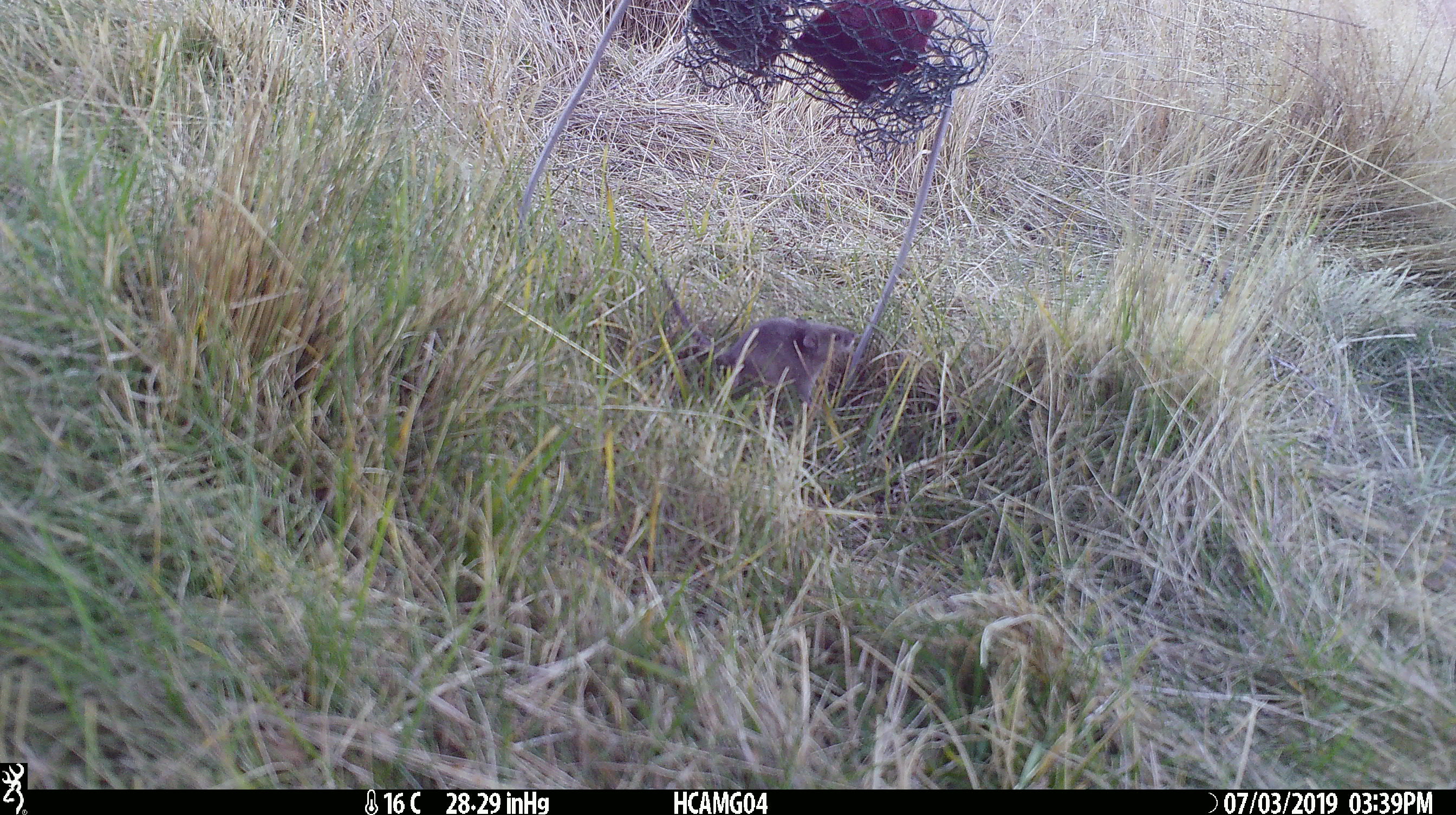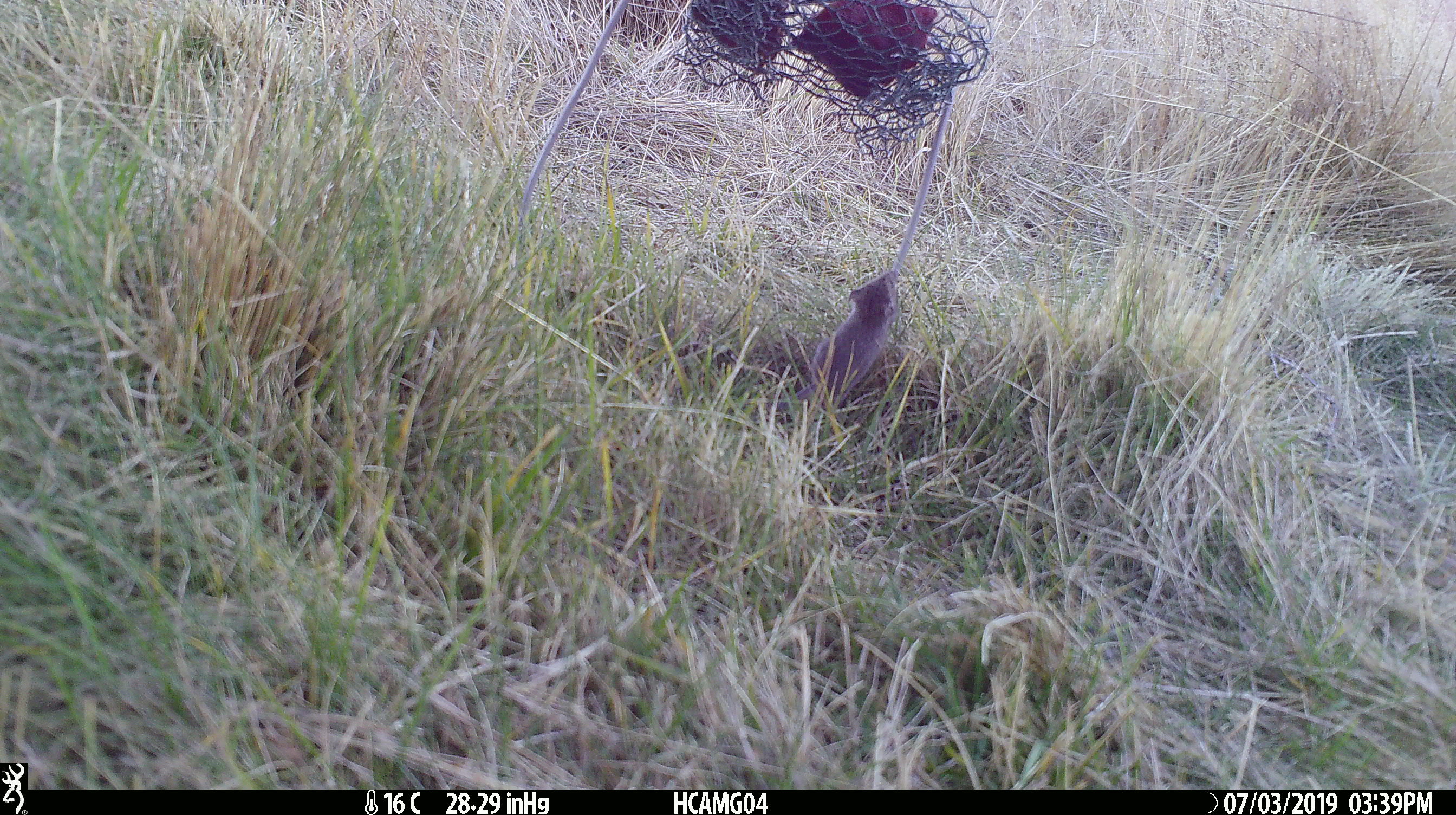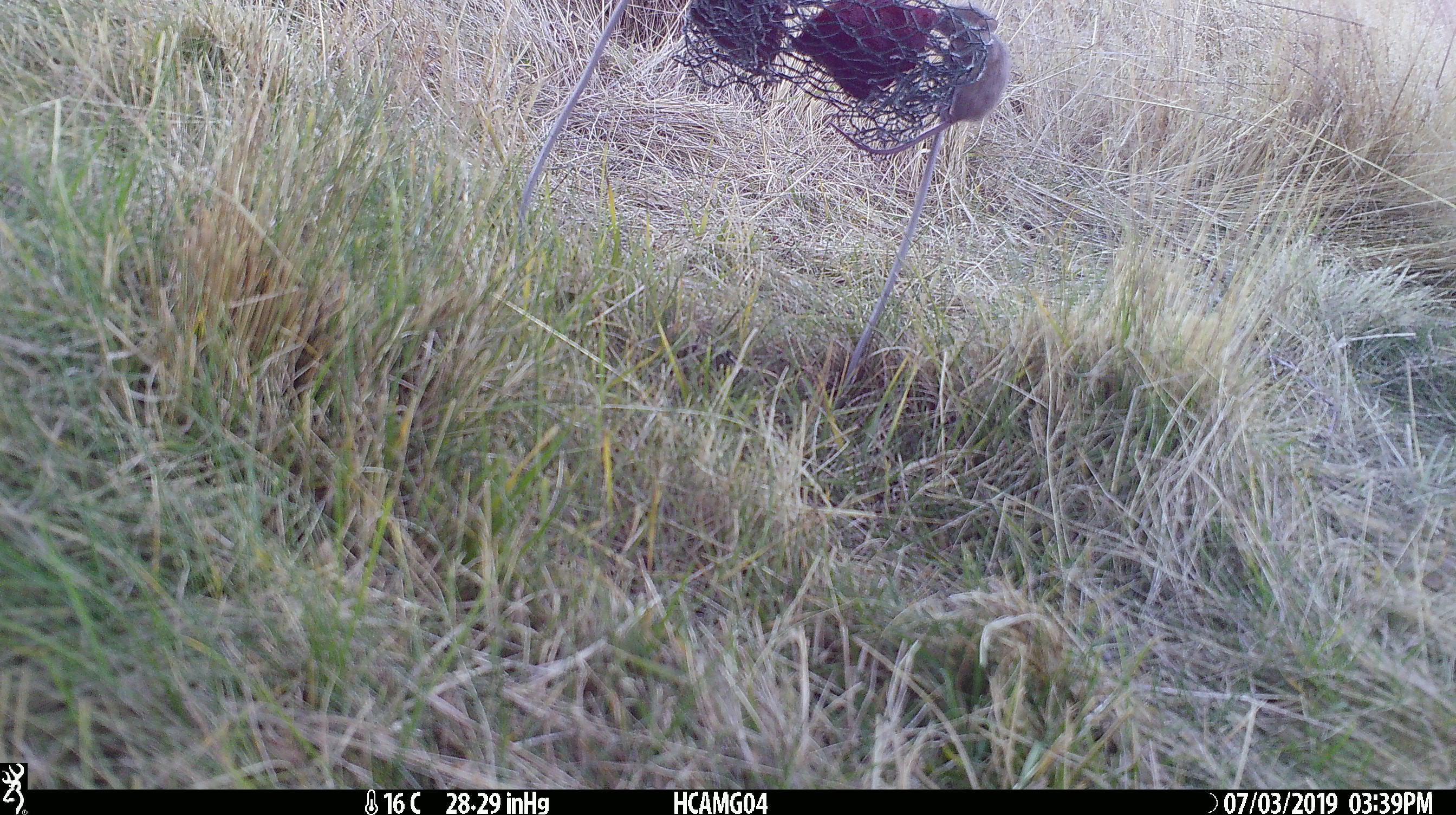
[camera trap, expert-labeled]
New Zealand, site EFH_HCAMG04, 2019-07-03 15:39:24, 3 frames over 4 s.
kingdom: Animalia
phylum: Chordata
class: Mammalia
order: Rodentia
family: Muridae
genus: Mus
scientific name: Mus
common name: mouse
Mouse (Mus).